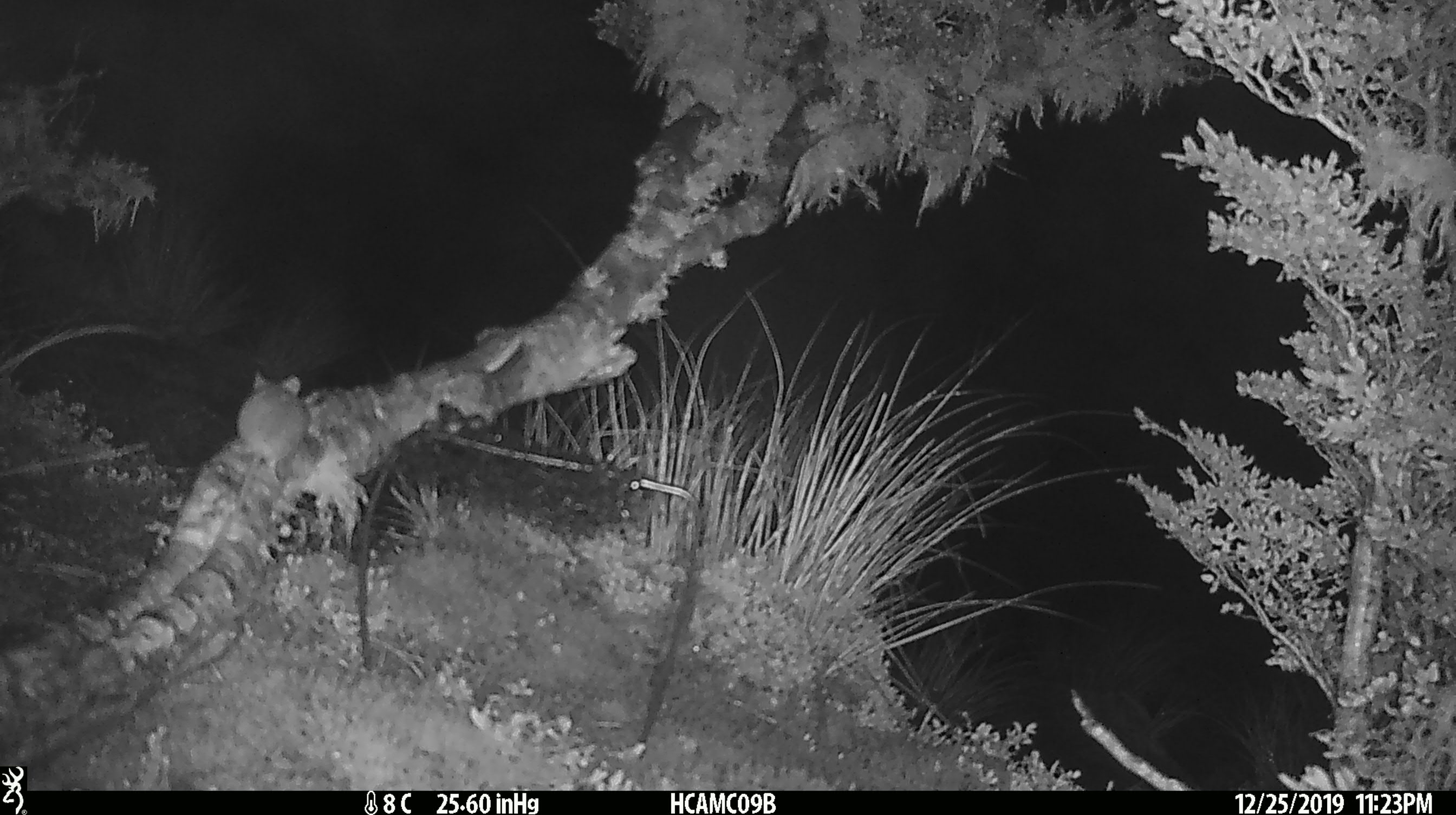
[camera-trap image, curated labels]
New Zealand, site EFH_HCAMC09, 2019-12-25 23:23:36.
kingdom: Animalia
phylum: Chordata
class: Mammalia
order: Rodentia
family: Muridae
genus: Mus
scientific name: Mus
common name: mouse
Mouse (Mus).